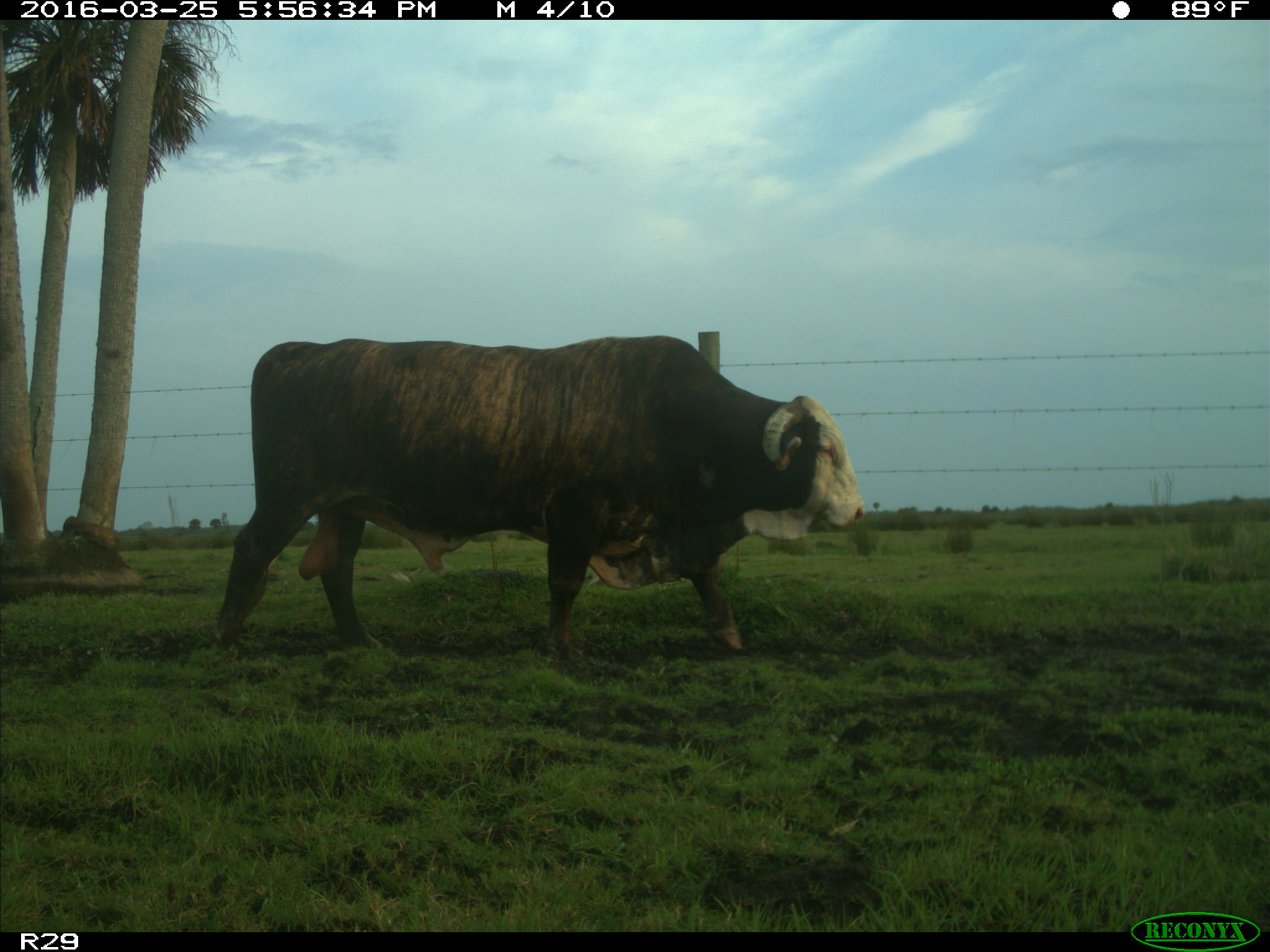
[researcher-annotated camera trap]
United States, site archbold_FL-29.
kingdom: Animalia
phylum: Chordata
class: Mammalia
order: Artiodactyla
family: Bovidae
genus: Bos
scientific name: Bos taurus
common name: domestic cow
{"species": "Bos taurus (domestic cow)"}